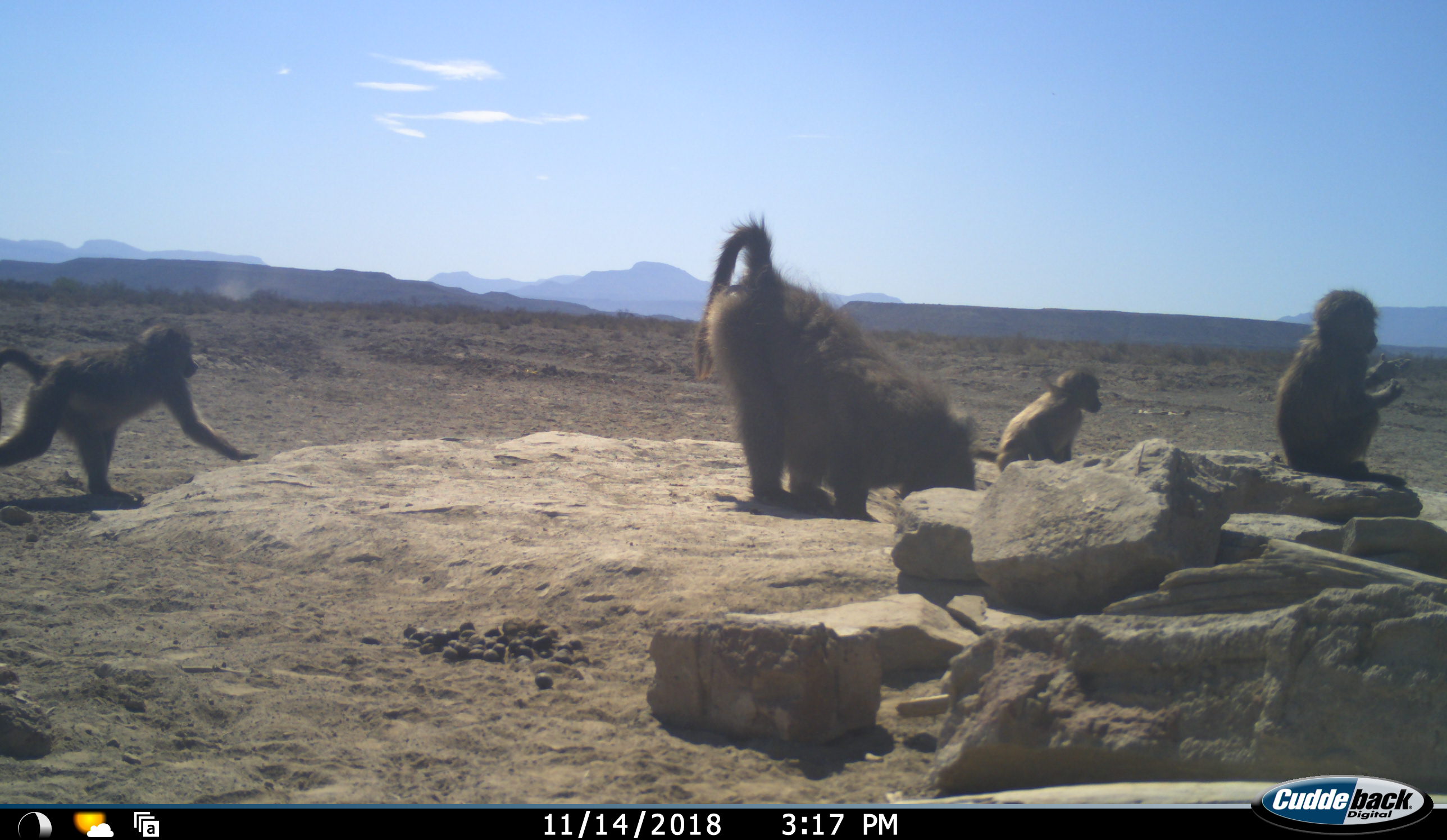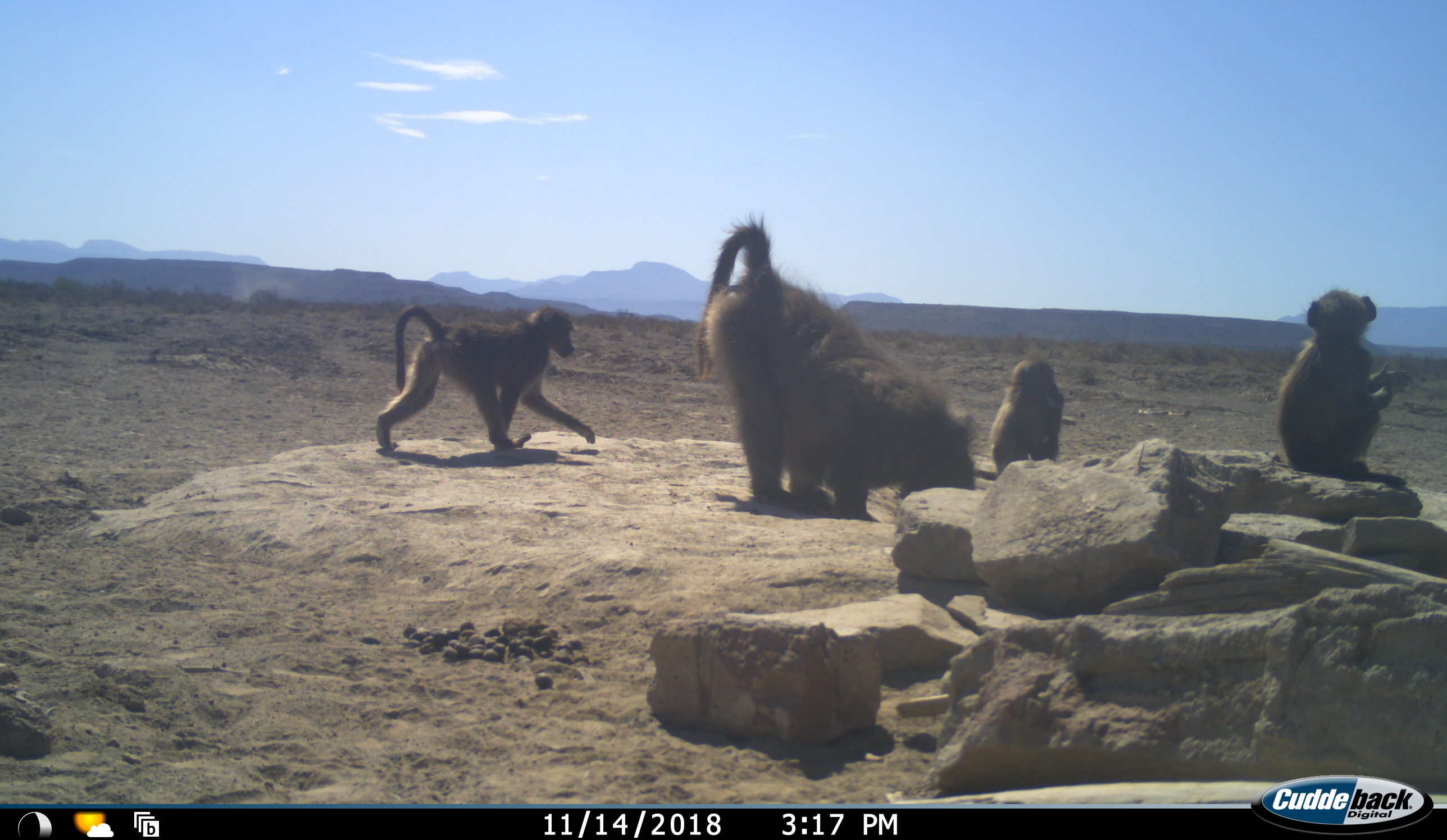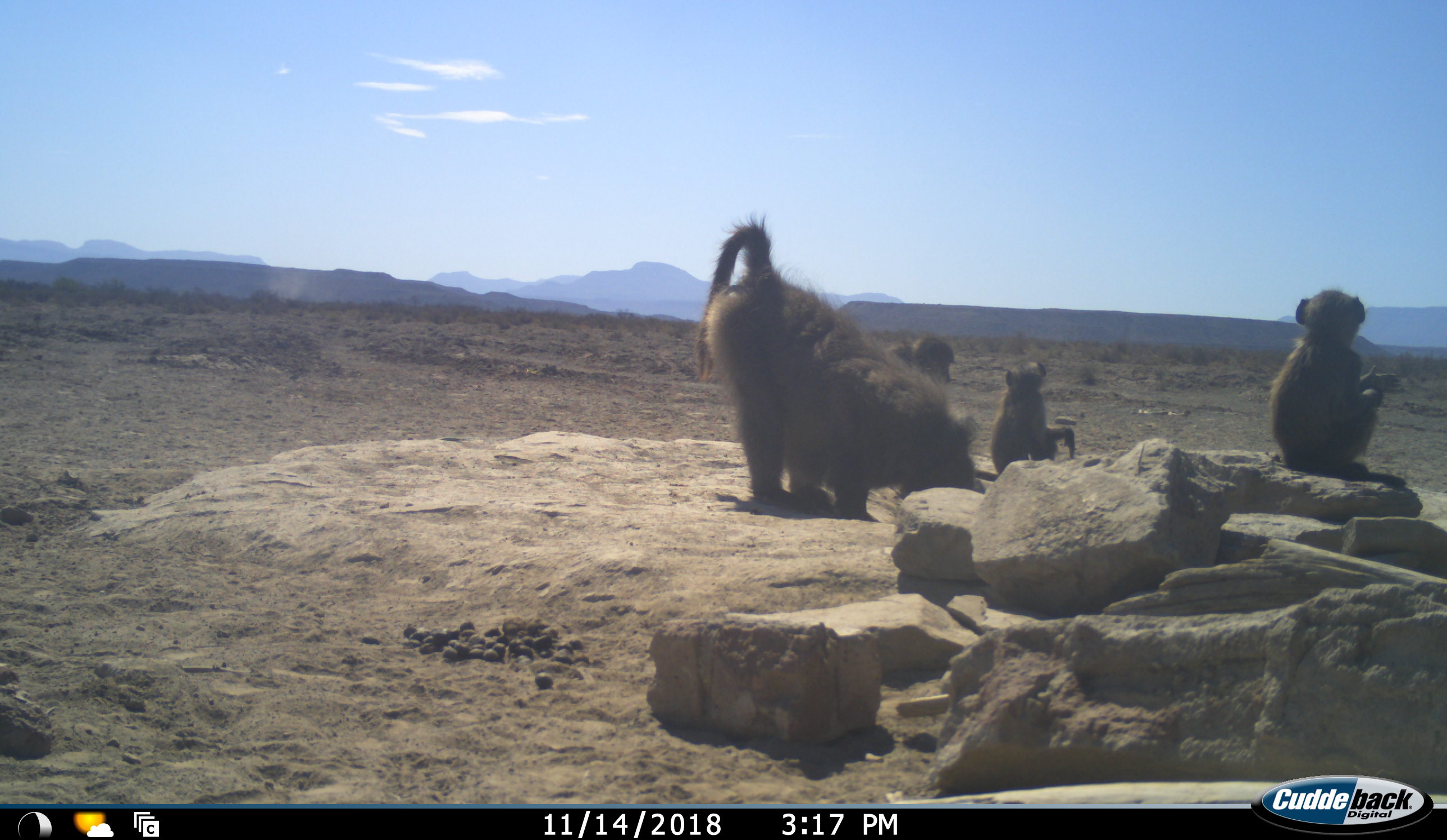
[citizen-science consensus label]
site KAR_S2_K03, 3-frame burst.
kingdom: Animalia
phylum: Chordata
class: Mammalia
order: Primates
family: Cercopithecidae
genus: Papio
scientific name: Papio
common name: baboon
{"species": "baboon (Papio)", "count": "4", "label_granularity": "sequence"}